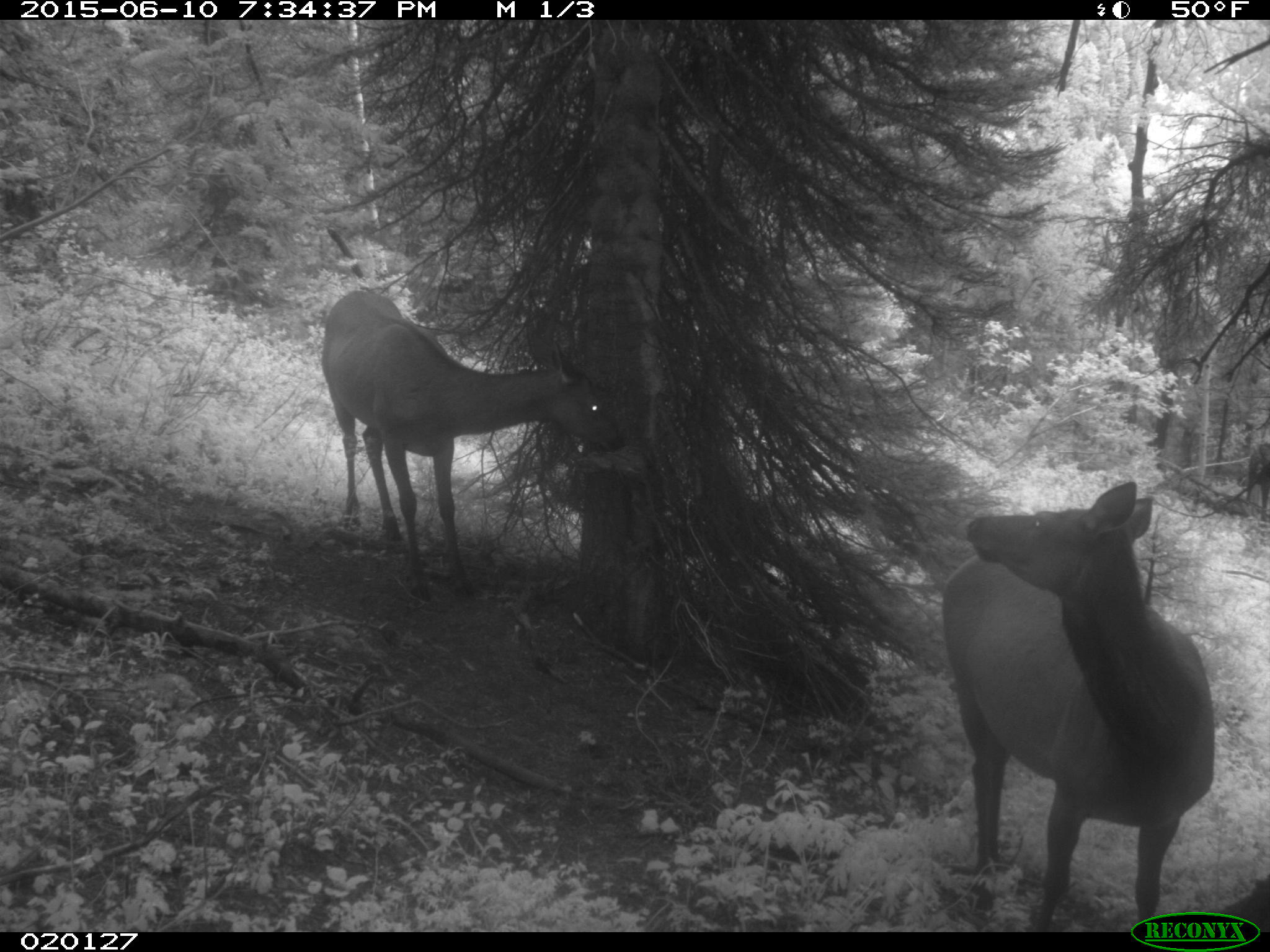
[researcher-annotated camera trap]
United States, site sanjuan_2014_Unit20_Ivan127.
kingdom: Animalia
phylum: Chordata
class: Mammalia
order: Artiodactyla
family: Cervidae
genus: Cervus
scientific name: Cervus elaphus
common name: red deer